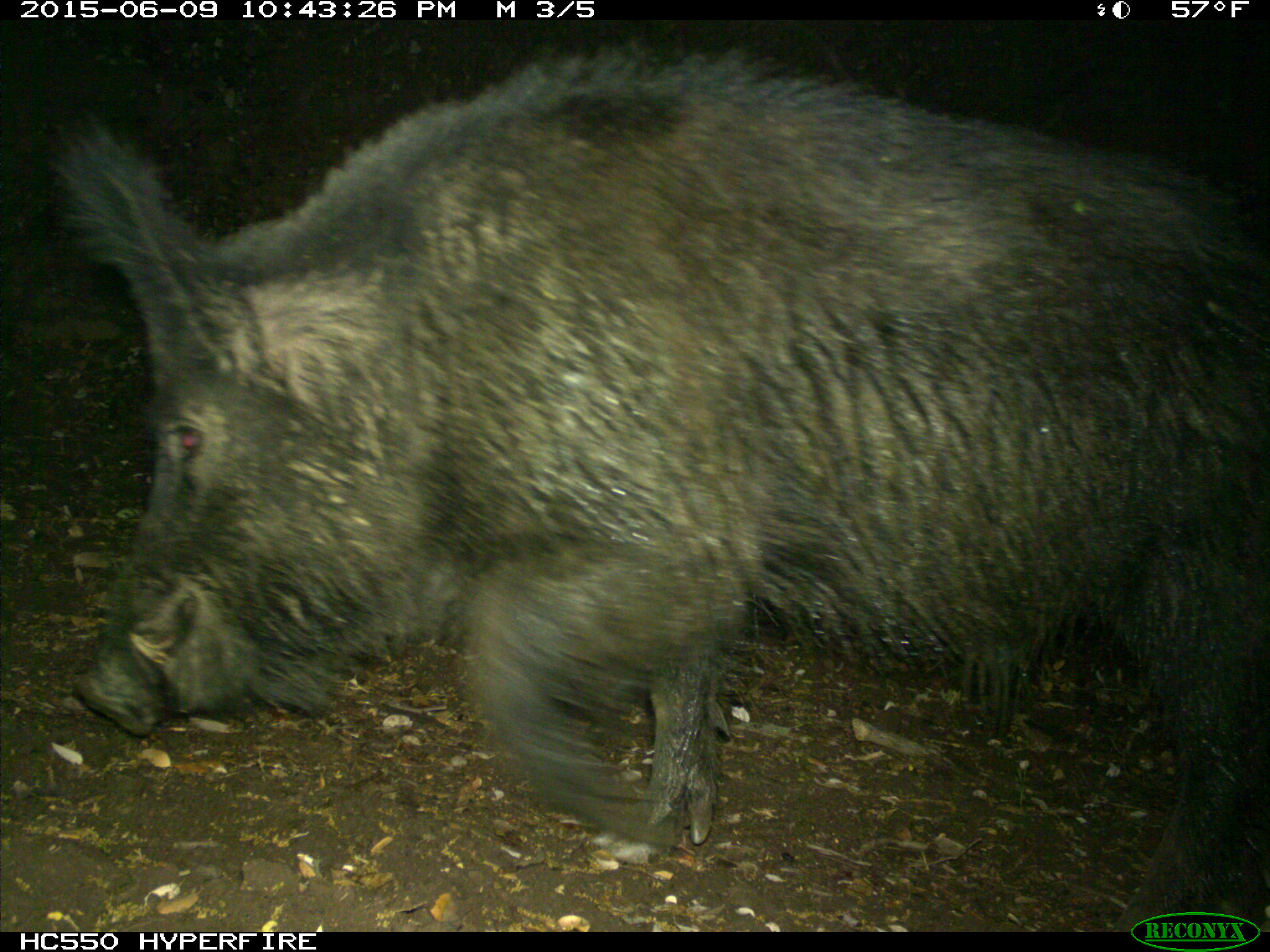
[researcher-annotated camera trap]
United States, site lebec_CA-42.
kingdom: Animalia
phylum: Chordata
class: Mammalia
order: Artiodactyla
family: Suidae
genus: Sus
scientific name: Sus scrofa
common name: wild boar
Sus scrofa (wild boar).